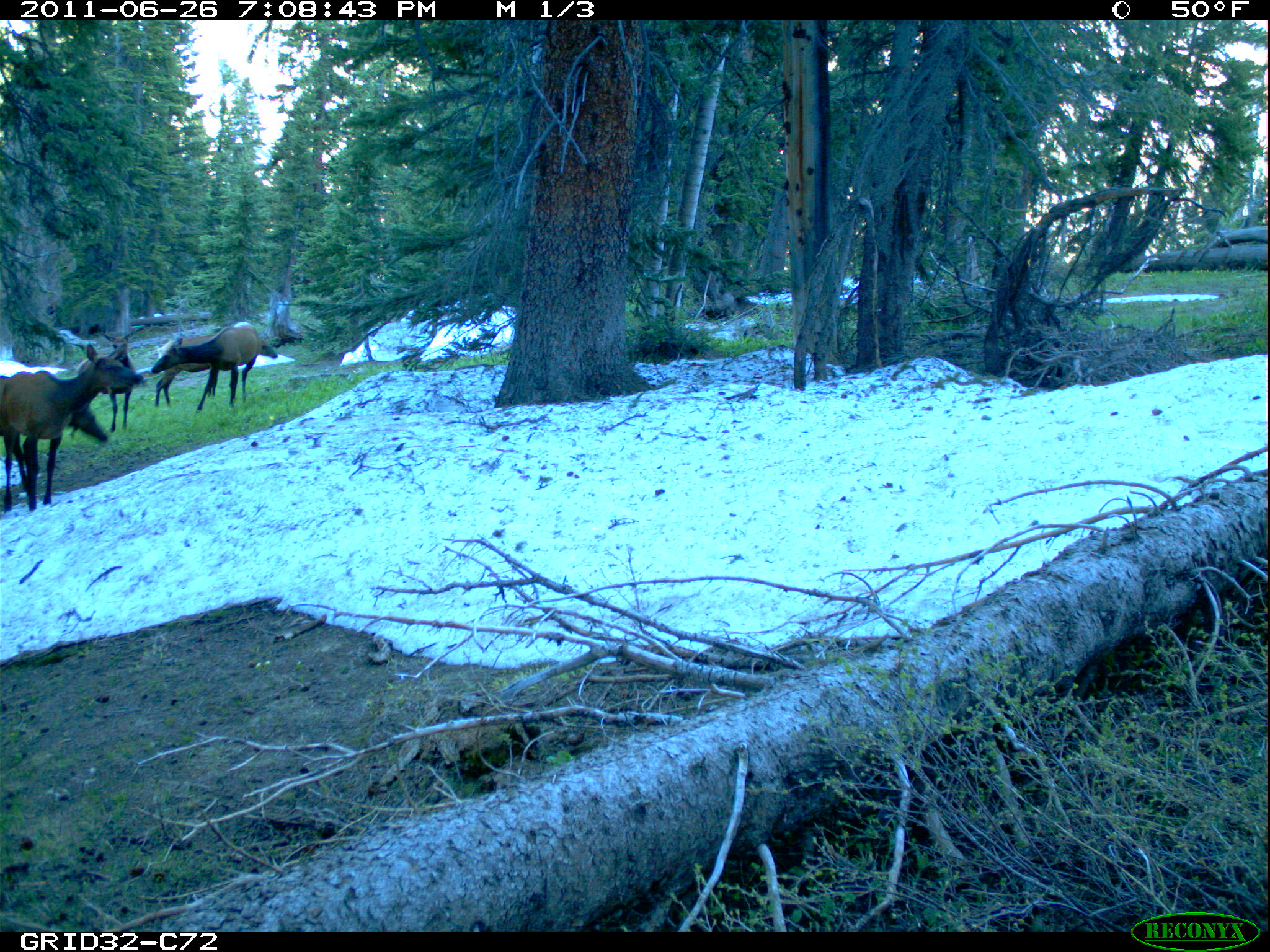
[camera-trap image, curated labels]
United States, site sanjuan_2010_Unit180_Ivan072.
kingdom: Animalia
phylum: Chordata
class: Mammalia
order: Artiodactyla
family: Cervidae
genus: Cervus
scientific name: Cervus elaphus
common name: red deer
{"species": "Cervus elaphus (red deer)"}